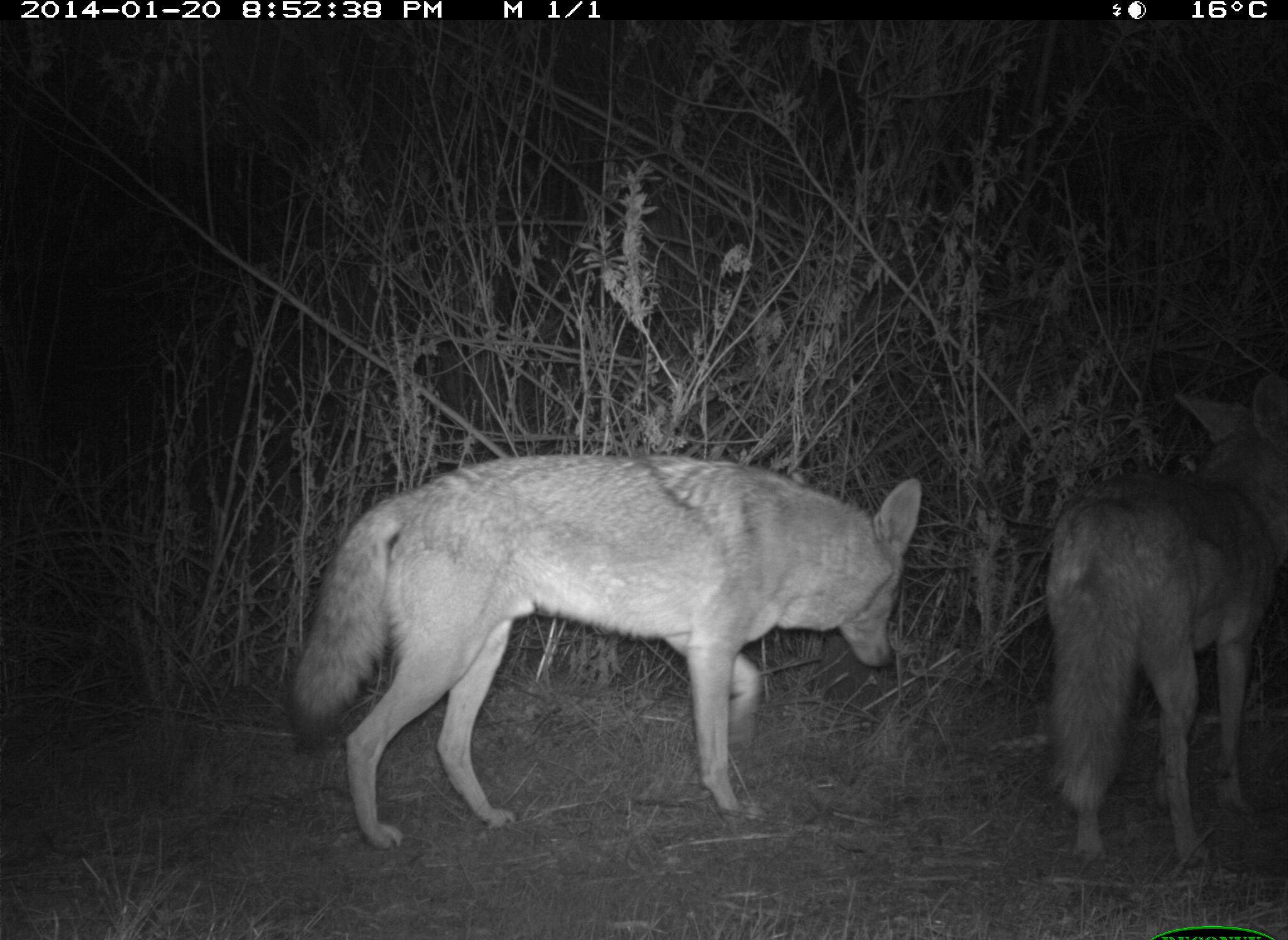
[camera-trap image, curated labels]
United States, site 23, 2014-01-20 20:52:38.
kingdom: Animalia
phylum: Chordata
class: Mammalia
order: Carnivora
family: Canidae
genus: Canis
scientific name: Canis latrans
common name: coyote